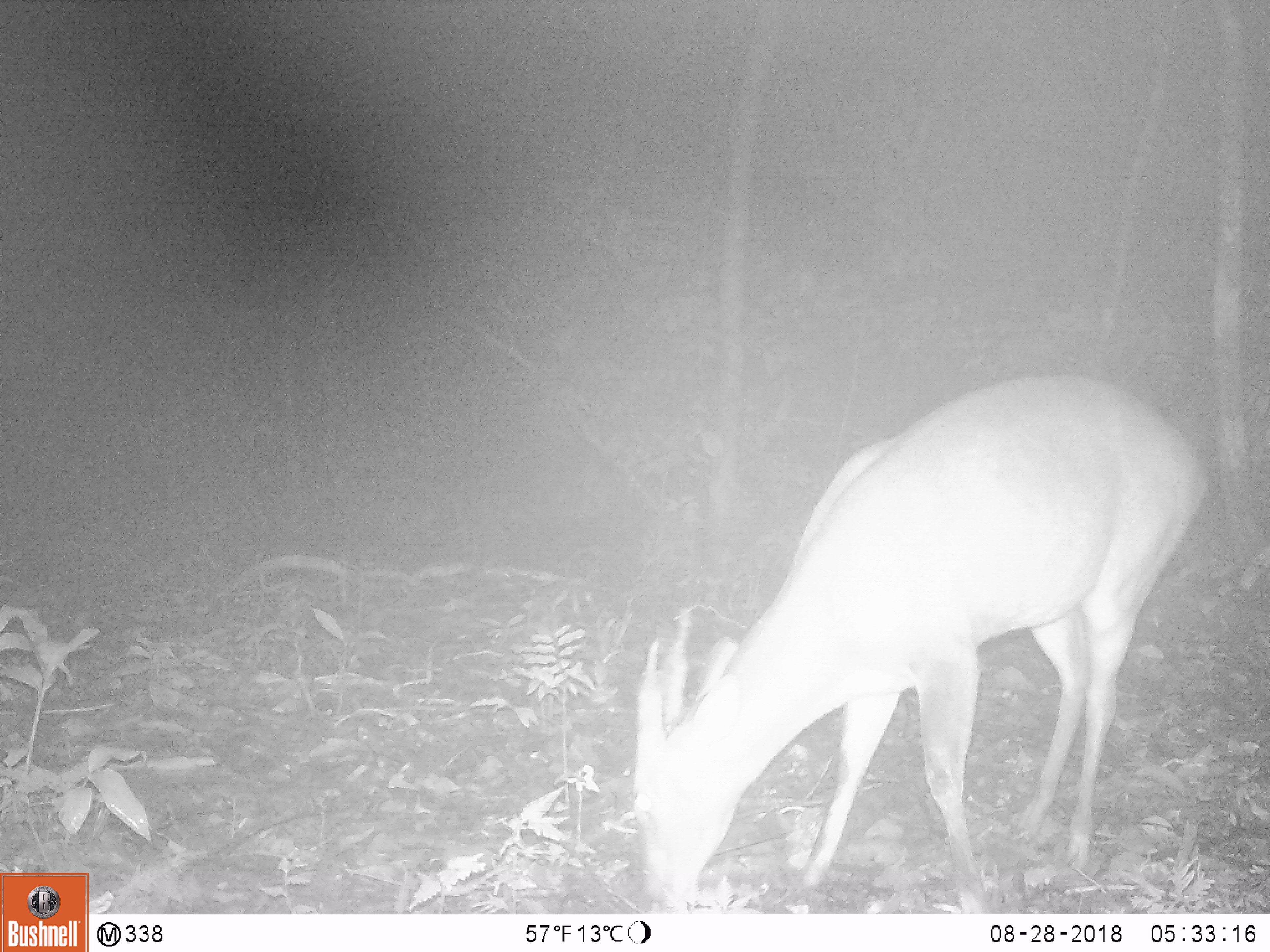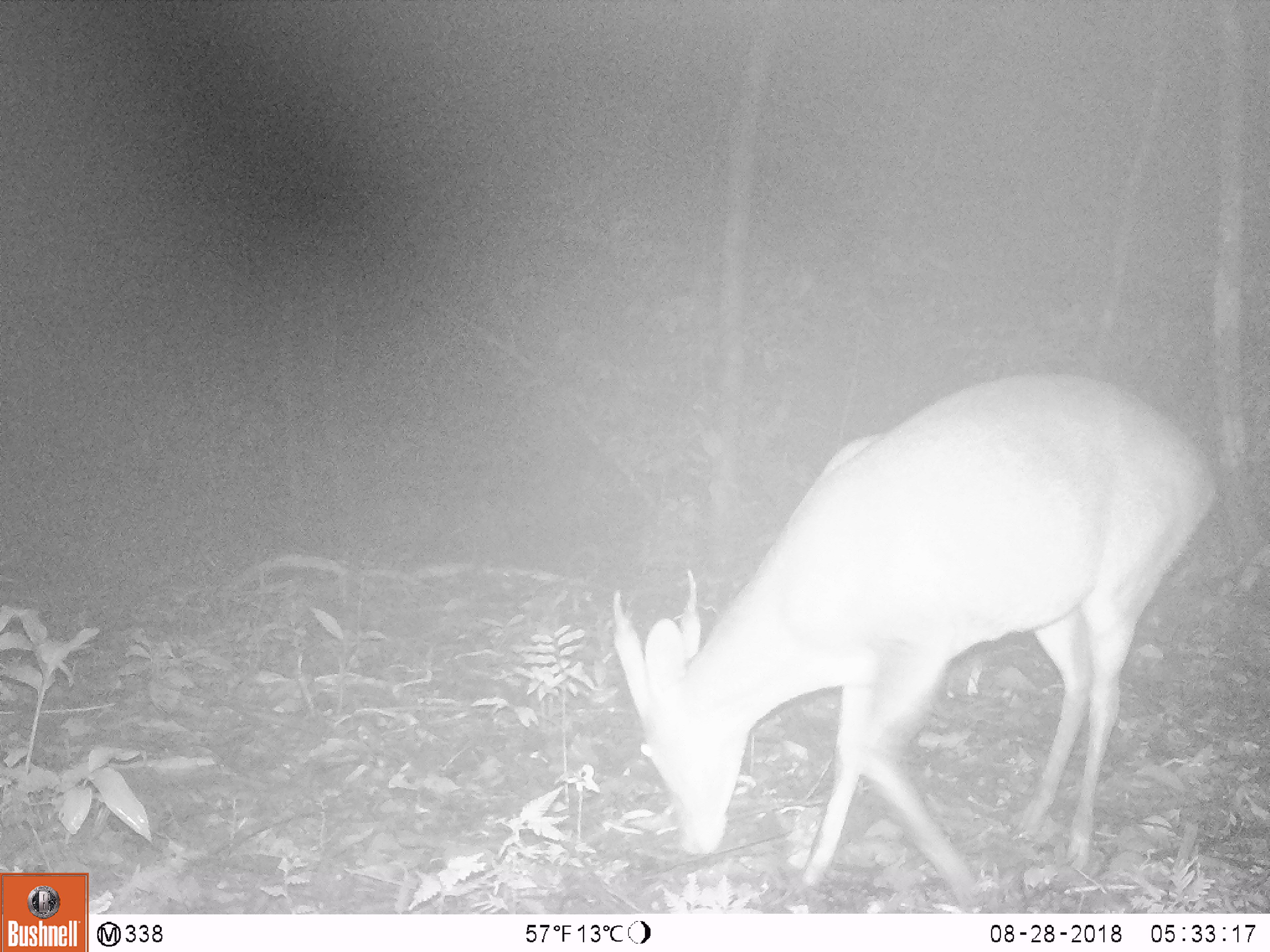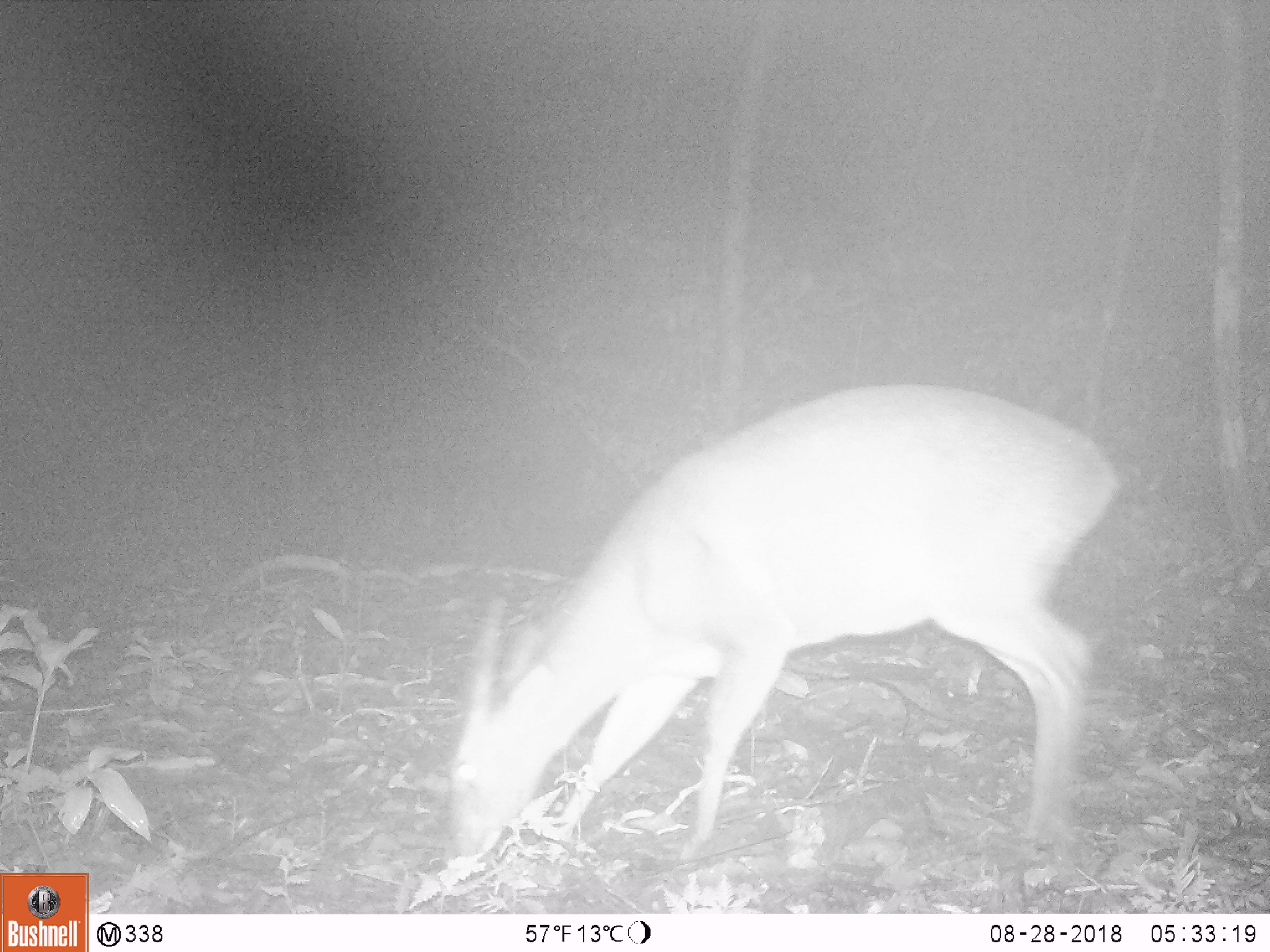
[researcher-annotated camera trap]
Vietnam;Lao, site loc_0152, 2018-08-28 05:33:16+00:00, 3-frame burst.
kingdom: Animalia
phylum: Chordata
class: Mammalia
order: Artiodactyla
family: Cervidae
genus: Muntiacus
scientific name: Muntiacus vuquangensis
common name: large-antlered muntjac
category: large antlered muntjac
Large antlered muntjac (large-antlered muntjac) (Muntiacus vuquangensis). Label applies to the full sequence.